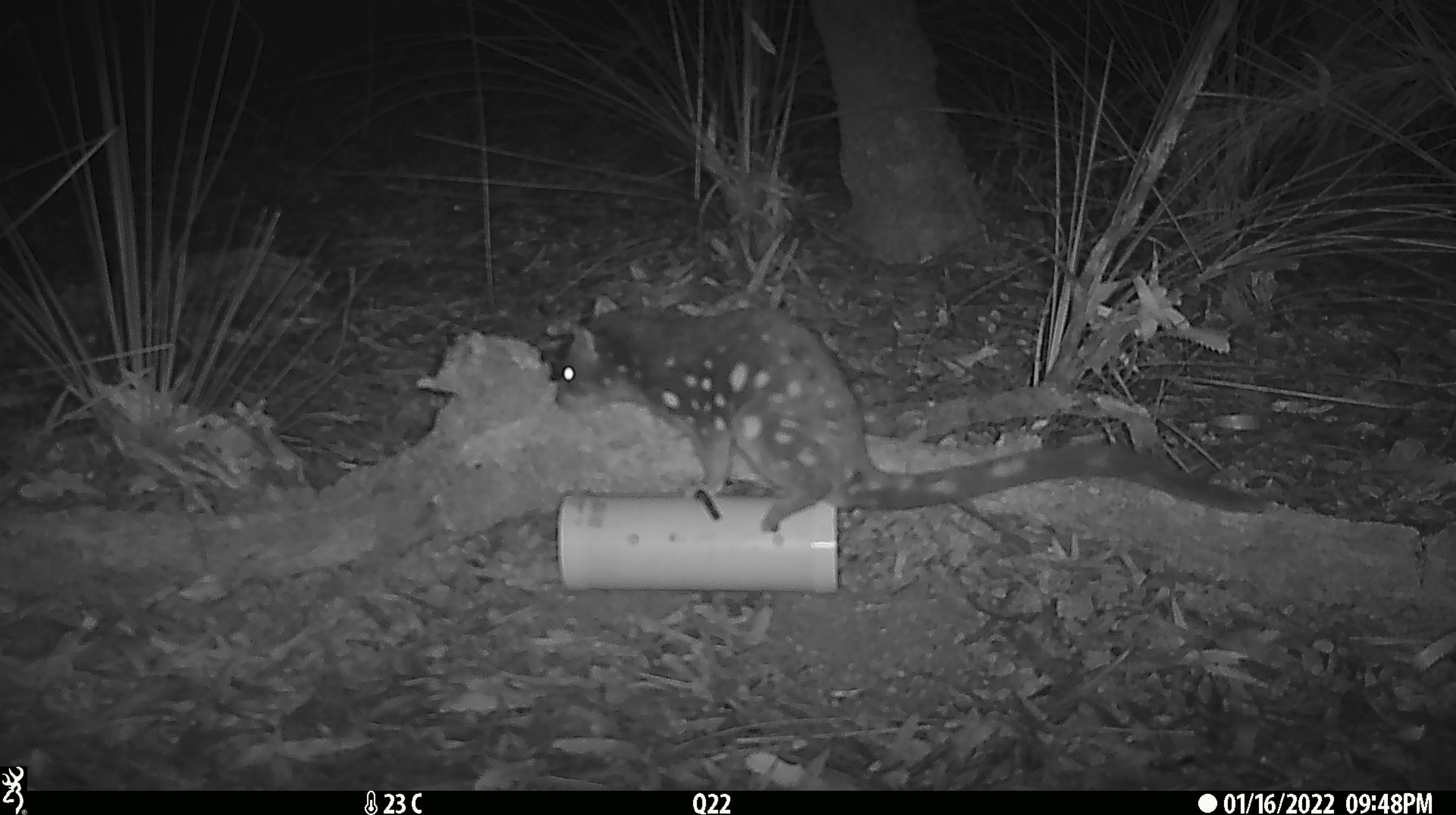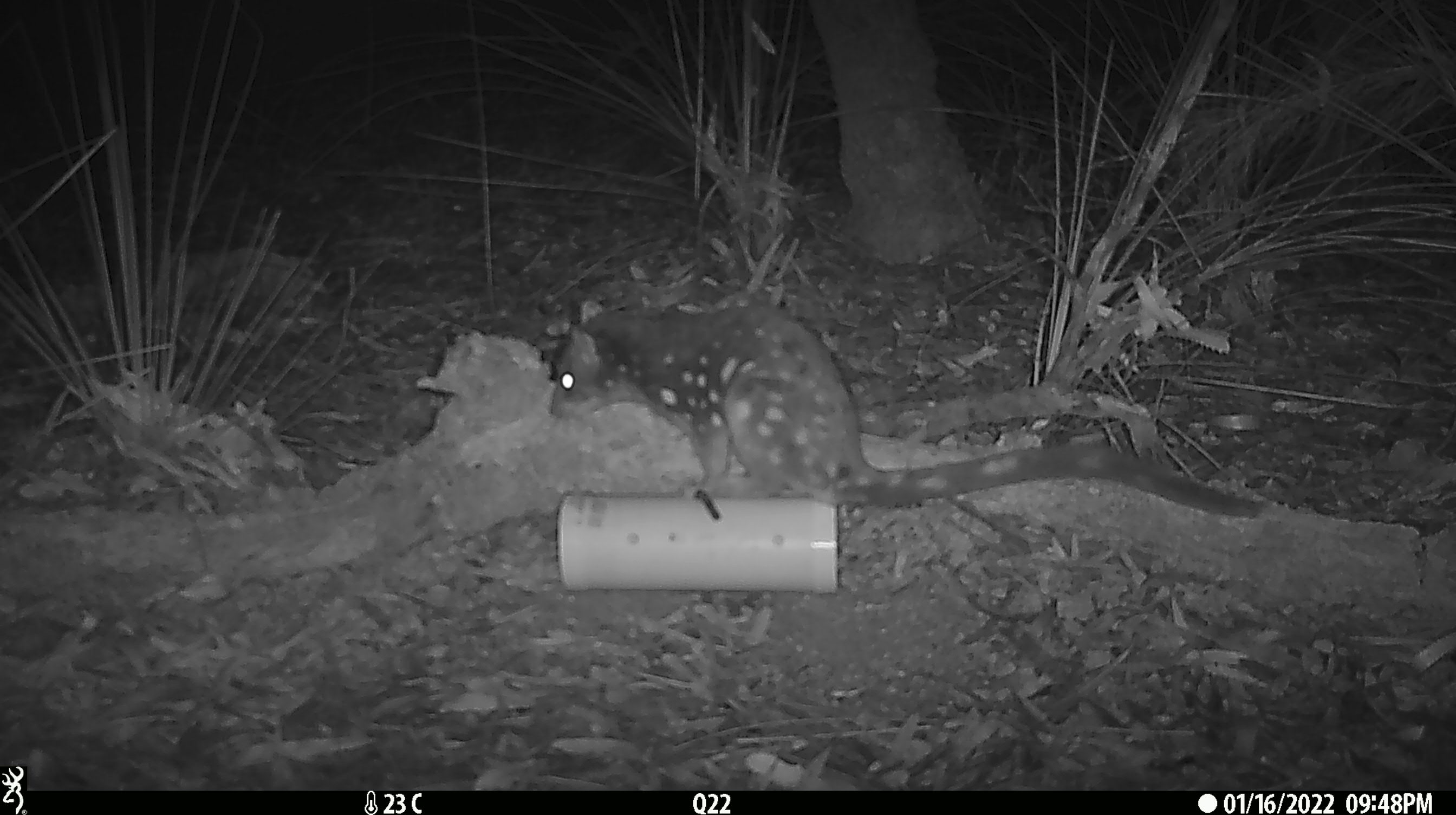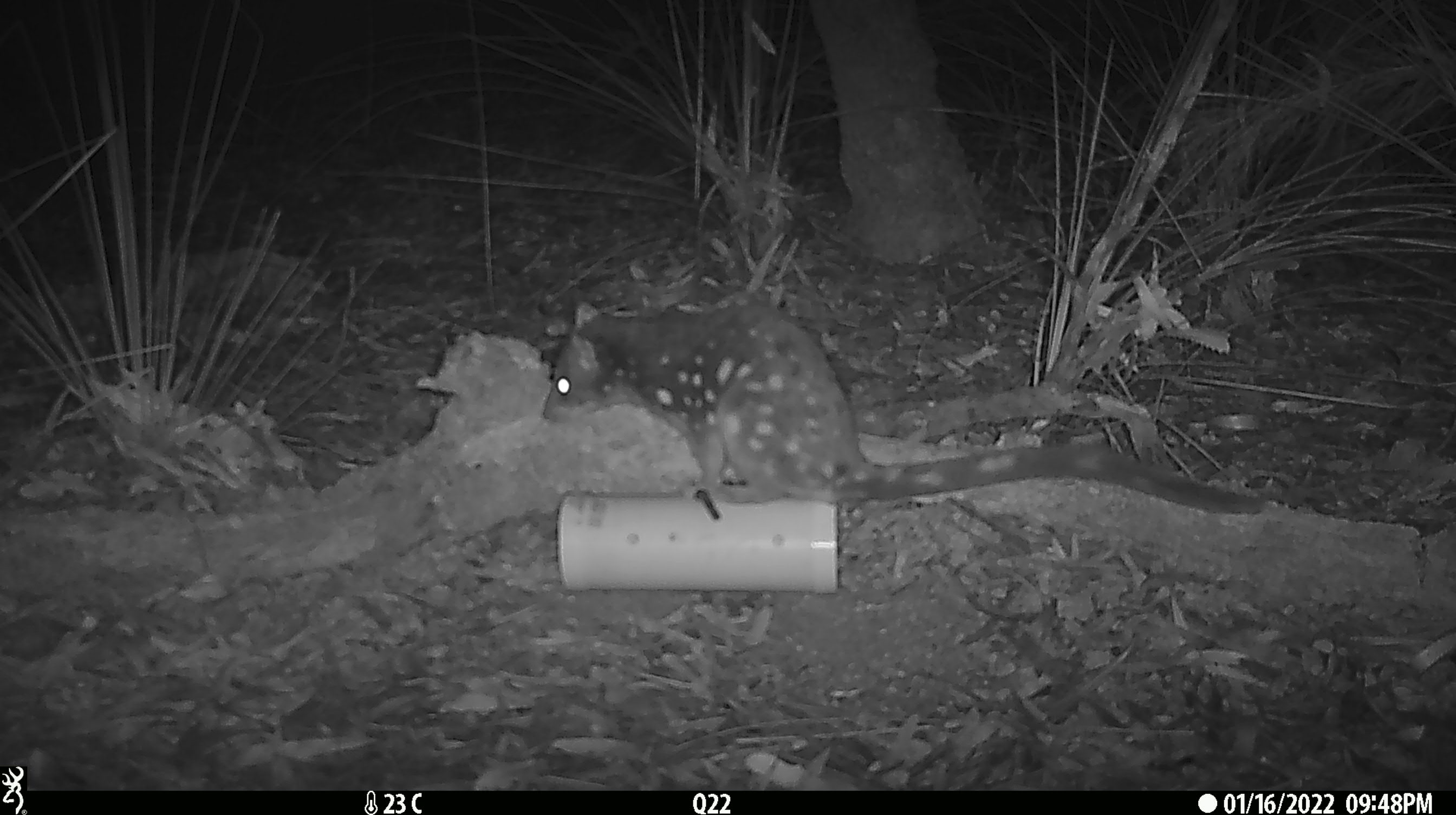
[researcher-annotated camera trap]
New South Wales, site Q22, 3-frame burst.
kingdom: Animalia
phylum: Chordata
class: Mammalia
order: Dasyuromorphia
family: Dasyuridae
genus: Dasyurus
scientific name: Dasyurus maculatus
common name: spotted-tailed quoll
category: quoll